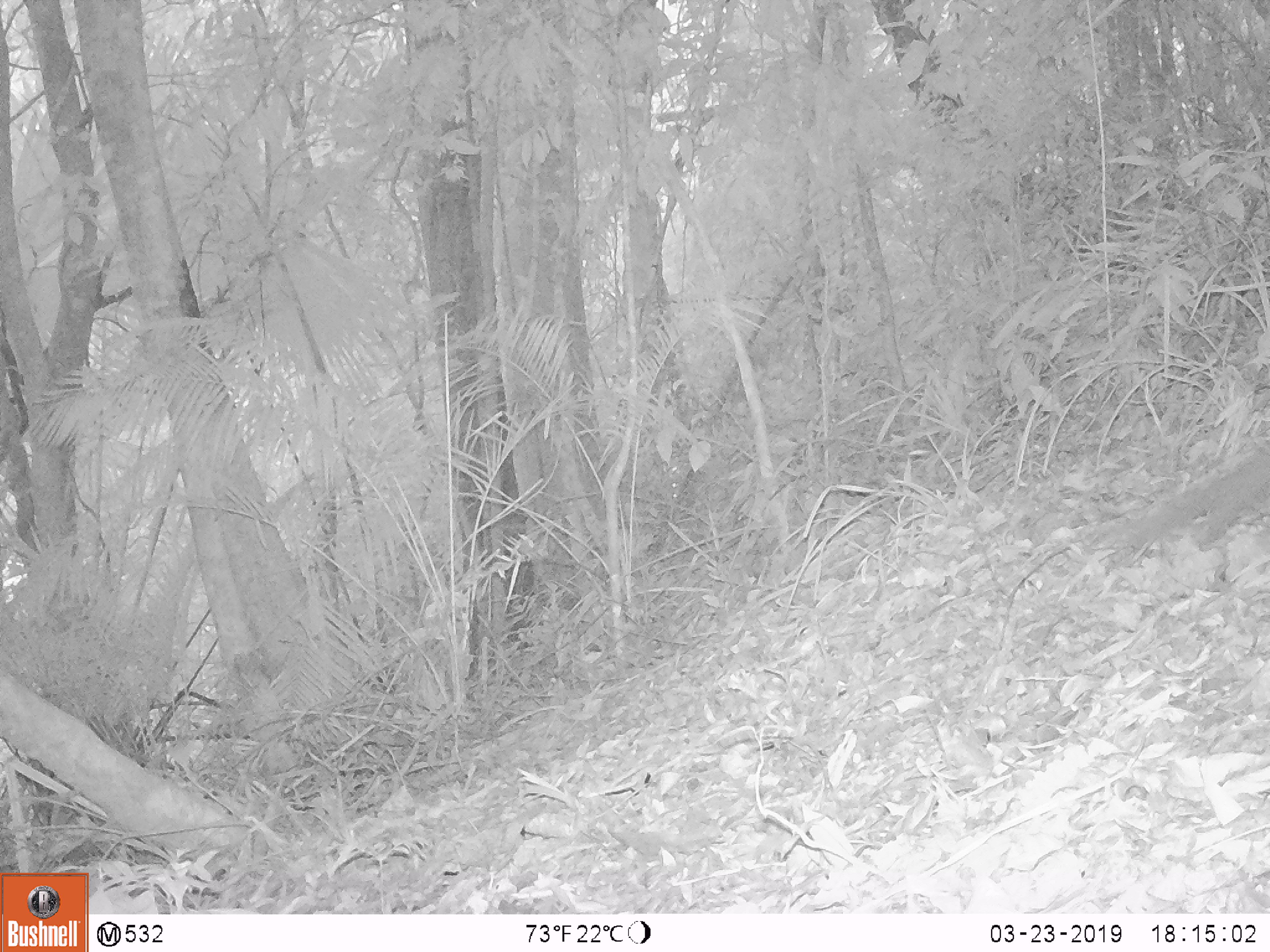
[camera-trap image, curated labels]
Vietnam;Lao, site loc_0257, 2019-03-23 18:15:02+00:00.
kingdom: Animalia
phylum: Chordata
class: Mammalia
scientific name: Mammalia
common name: mammal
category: unidentified small mammal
Unidentified small mammal (mammal) (Mammalia). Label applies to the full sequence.